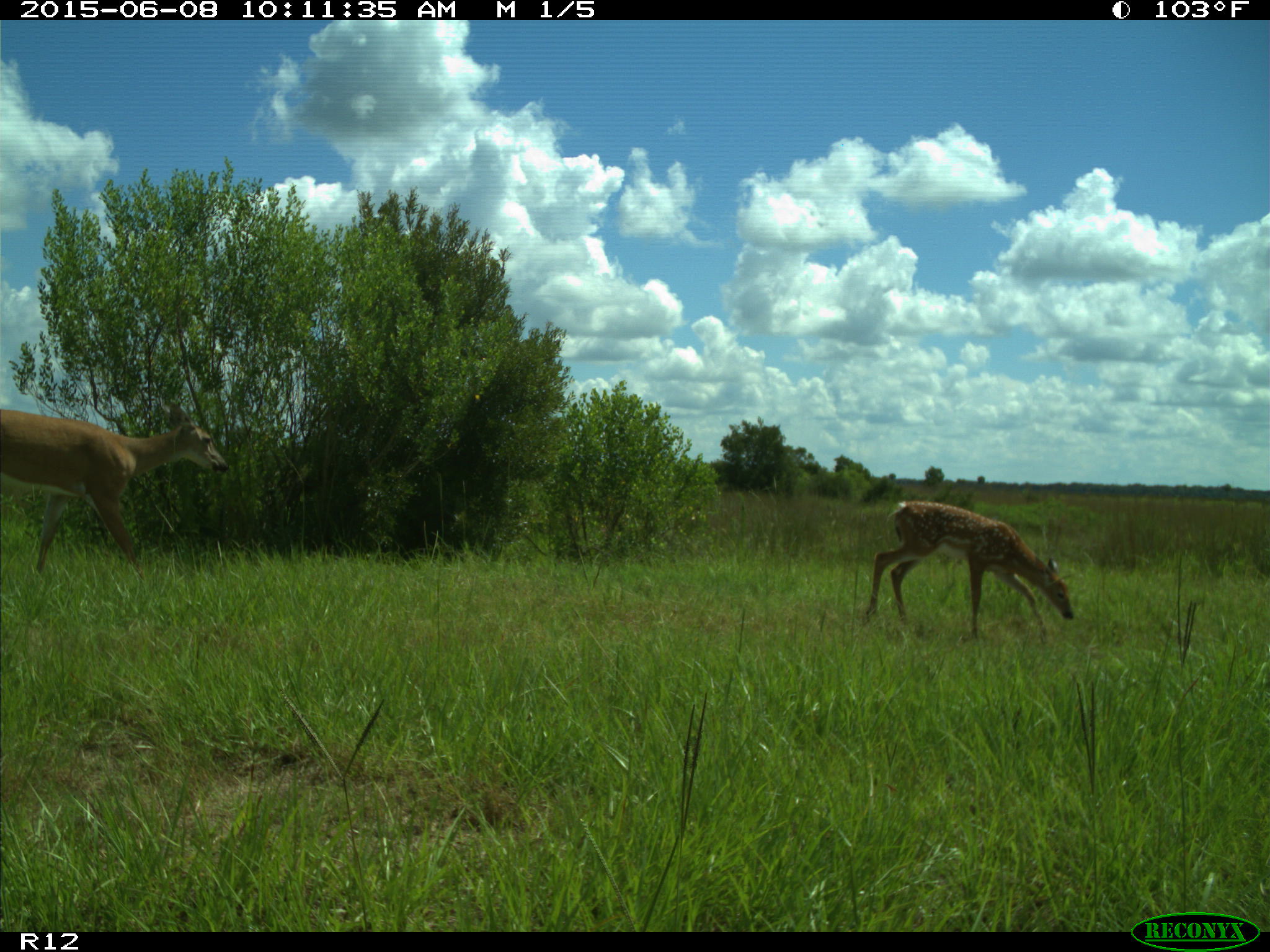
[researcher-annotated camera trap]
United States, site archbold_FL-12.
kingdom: Animalia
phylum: Chordata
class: Mammalia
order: Artiodactyla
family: Cervidae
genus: Odocoileus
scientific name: Odocoileus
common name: deer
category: unidentified deer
Unidentified deer (deer) (Odocoileus).